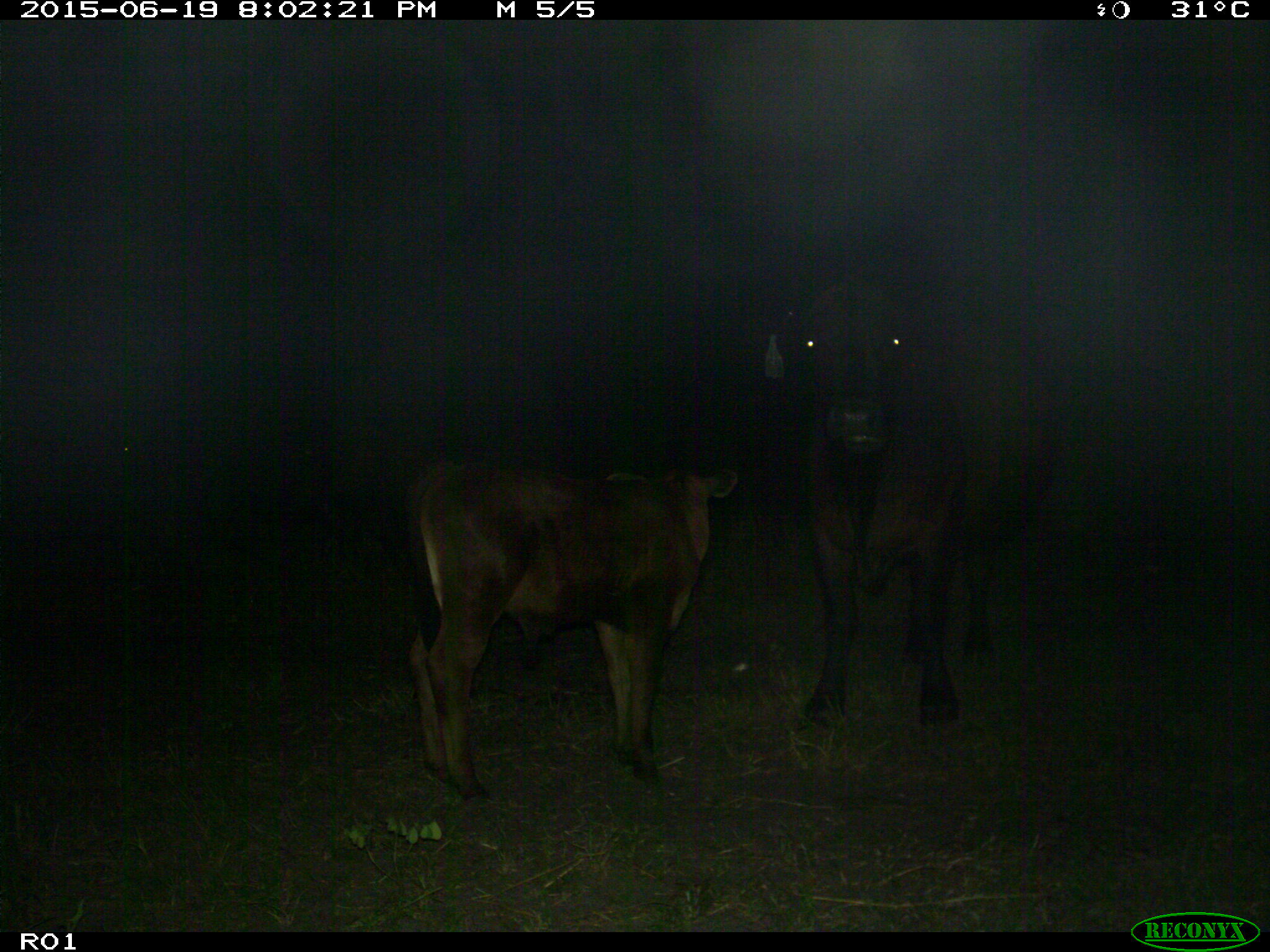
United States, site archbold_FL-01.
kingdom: Animalia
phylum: Chordata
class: Mammalia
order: Artiodactyla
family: Bovidae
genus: Bos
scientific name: Bos taurus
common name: domestic cow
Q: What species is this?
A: Bos taurus (domestic cow).